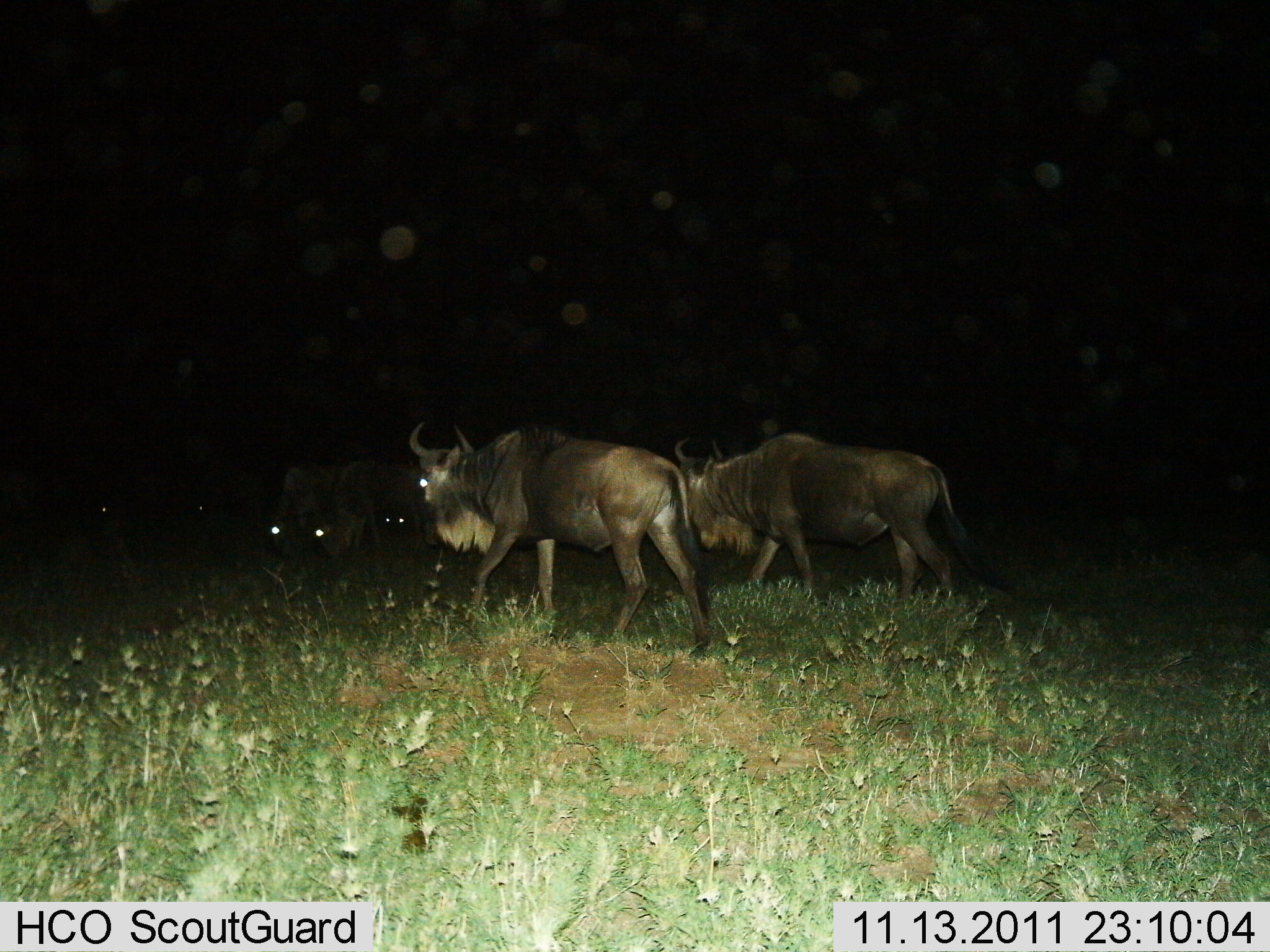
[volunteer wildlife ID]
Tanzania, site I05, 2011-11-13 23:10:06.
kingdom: Animalia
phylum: Chordata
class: Mammalia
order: Artiodactyla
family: Bovidae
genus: Connochaetes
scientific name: Connochaetes taurinus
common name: blue wildebeest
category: wildebeest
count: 5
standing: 27%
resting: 0%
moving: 82%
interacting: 0%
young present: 0%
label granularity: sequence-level